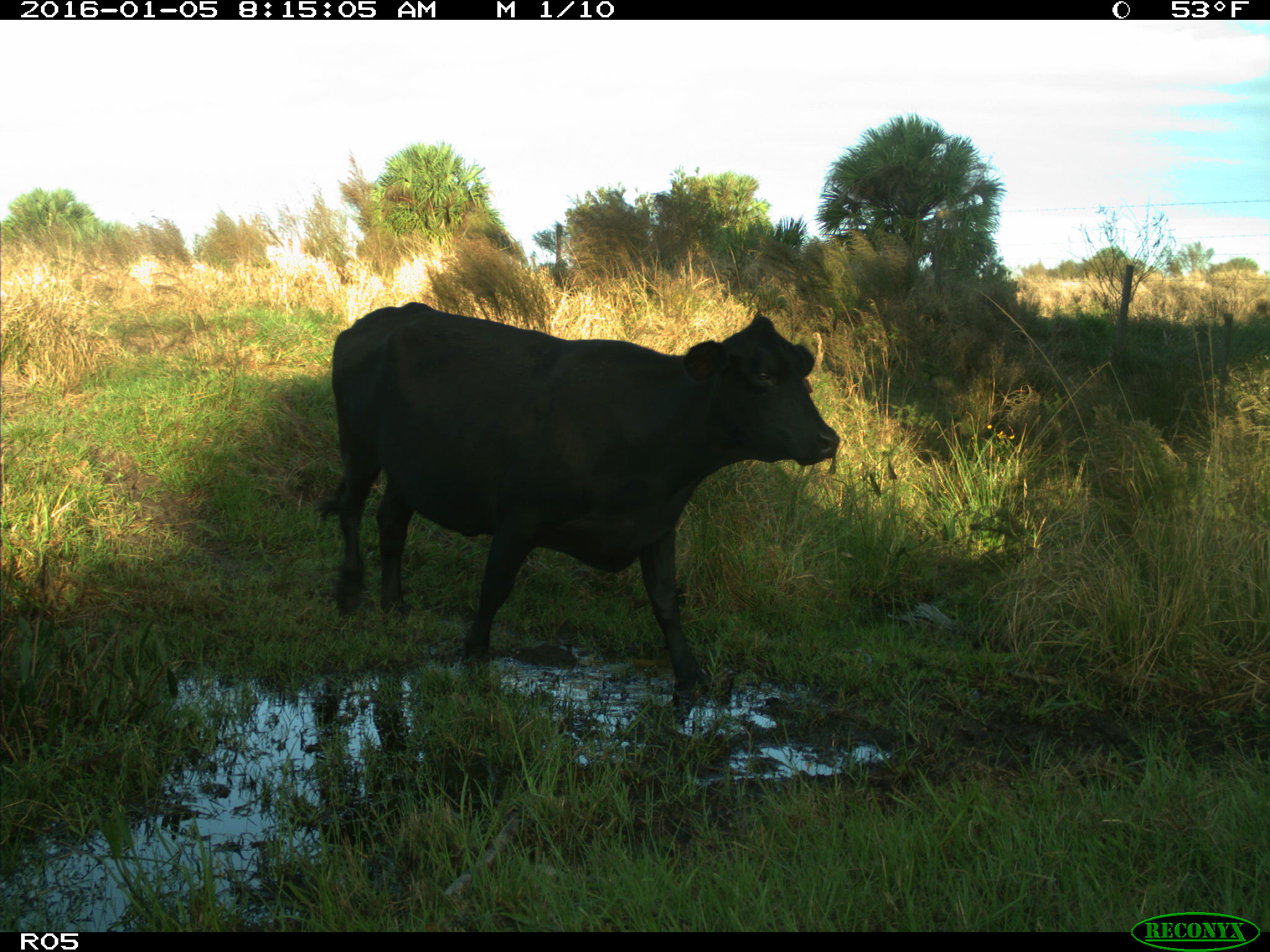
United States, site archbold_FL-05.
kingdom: Animalia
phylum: Chordata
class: Mammalia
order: Artiodactyla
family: Bovidae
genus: Bos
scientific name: Bos taurus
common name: domestic cow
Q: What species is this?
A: Bos taurus (domestic cow).